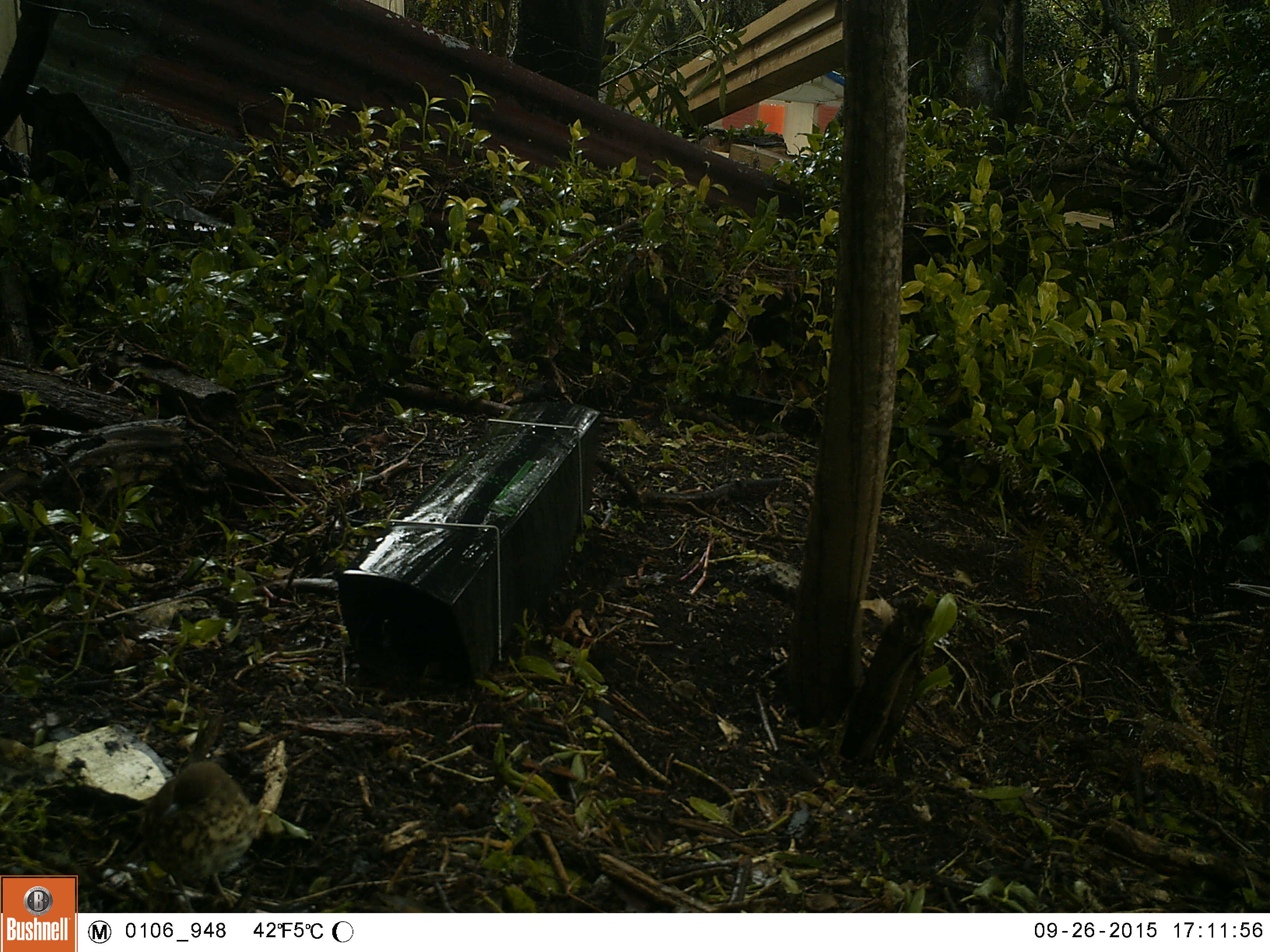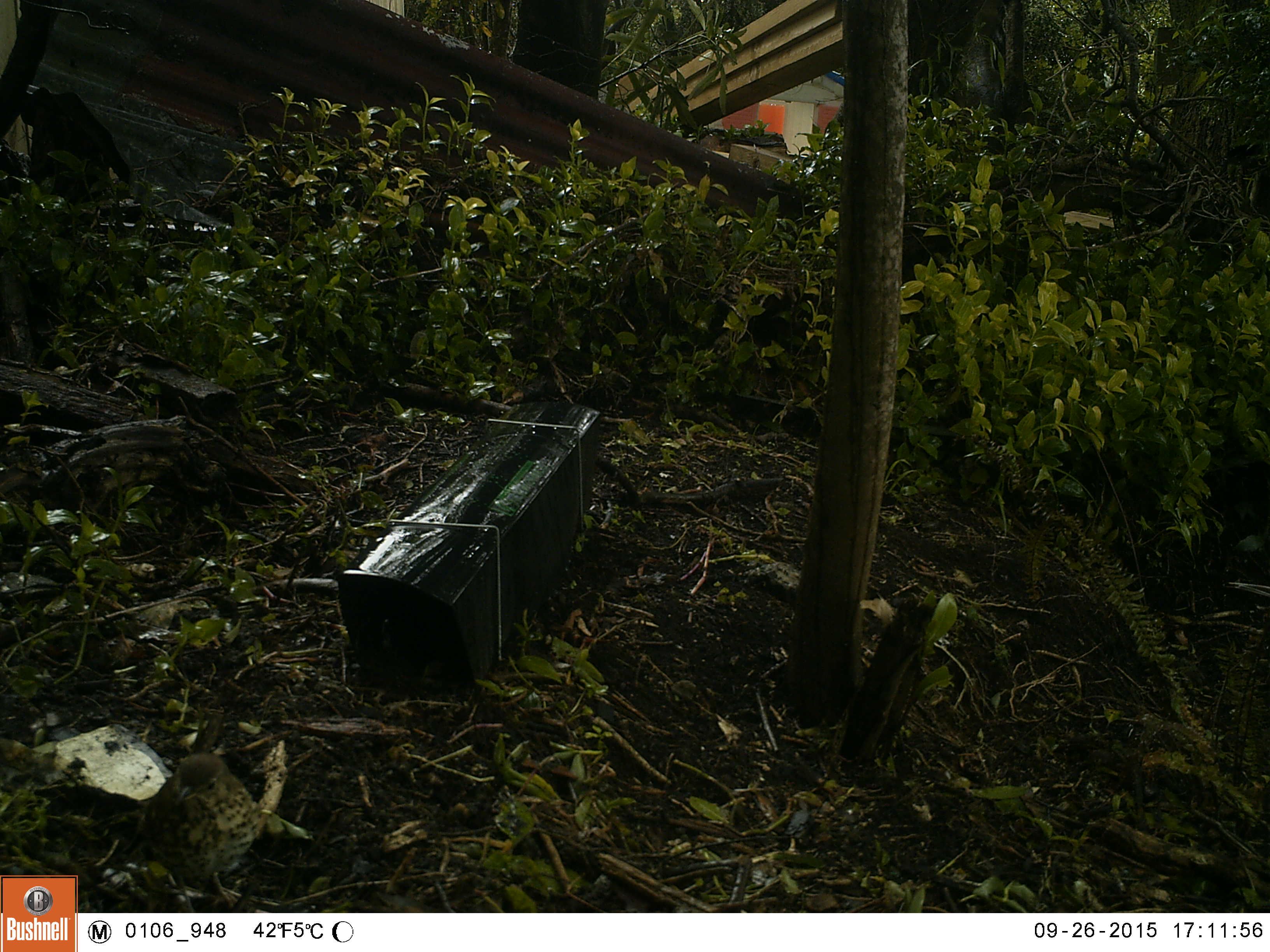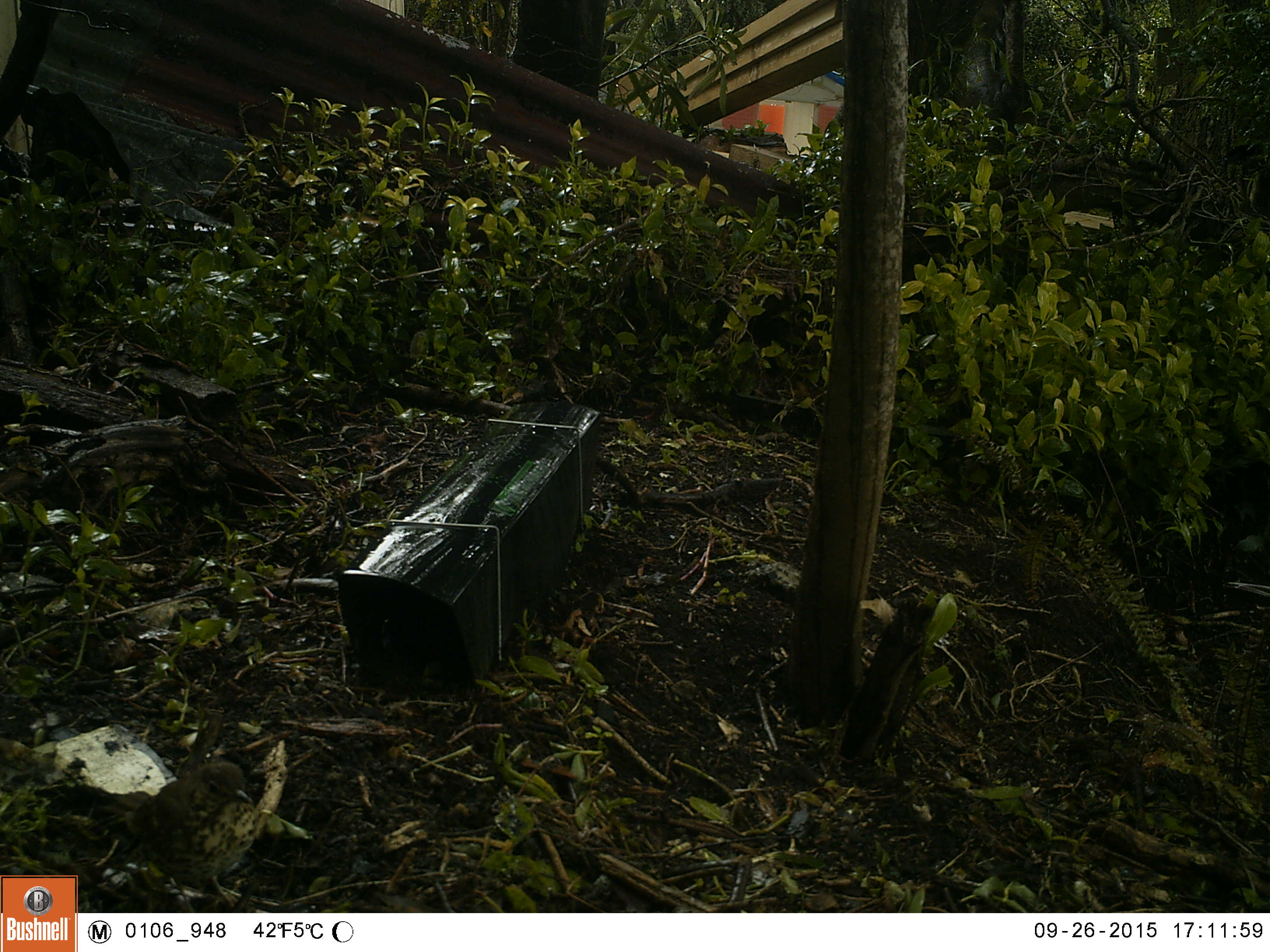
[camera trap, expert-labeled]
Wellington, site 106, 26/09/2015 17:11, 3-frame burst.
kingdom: Animalia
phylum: Chordata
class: Aves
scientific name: Aves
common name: bird